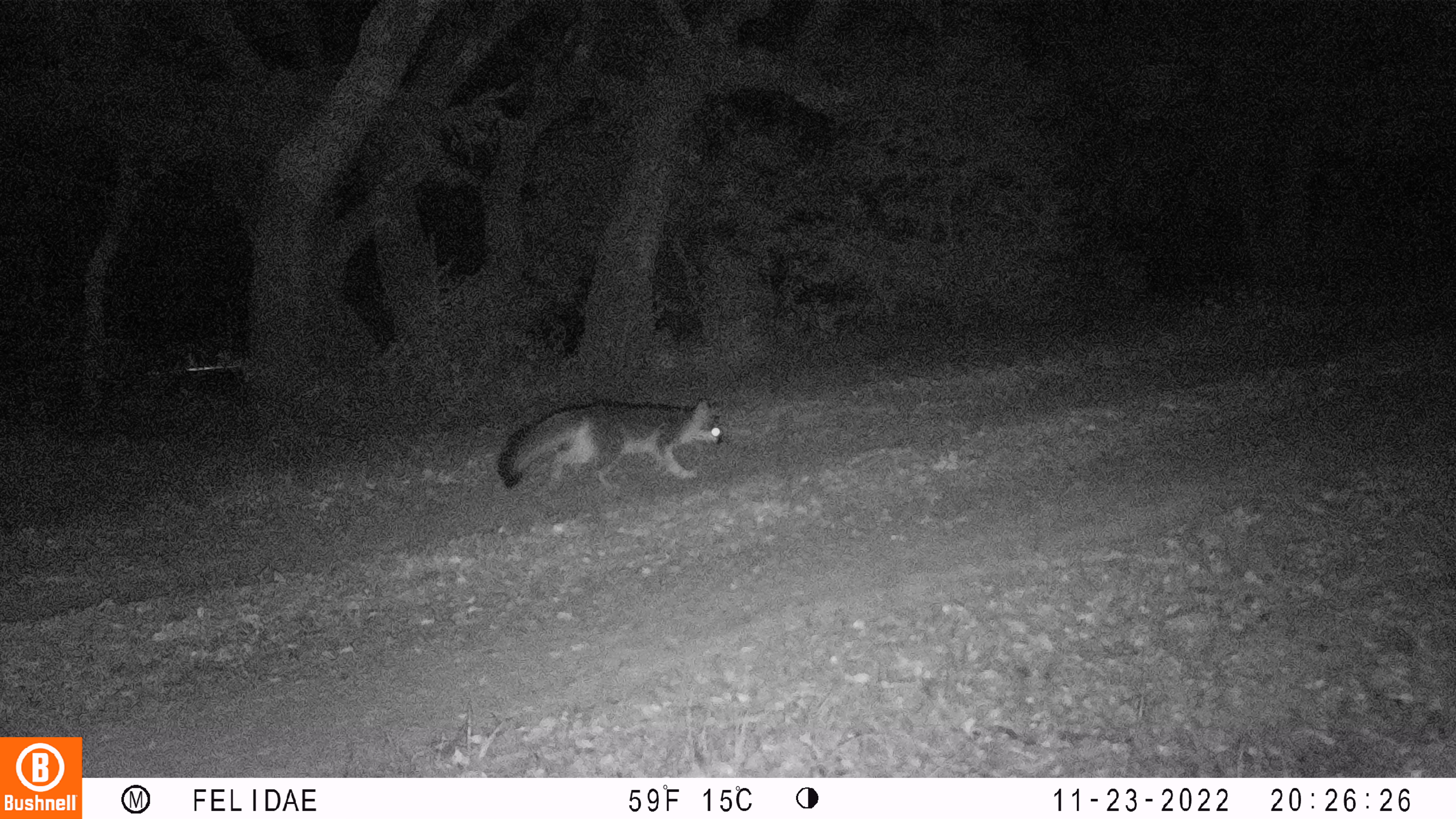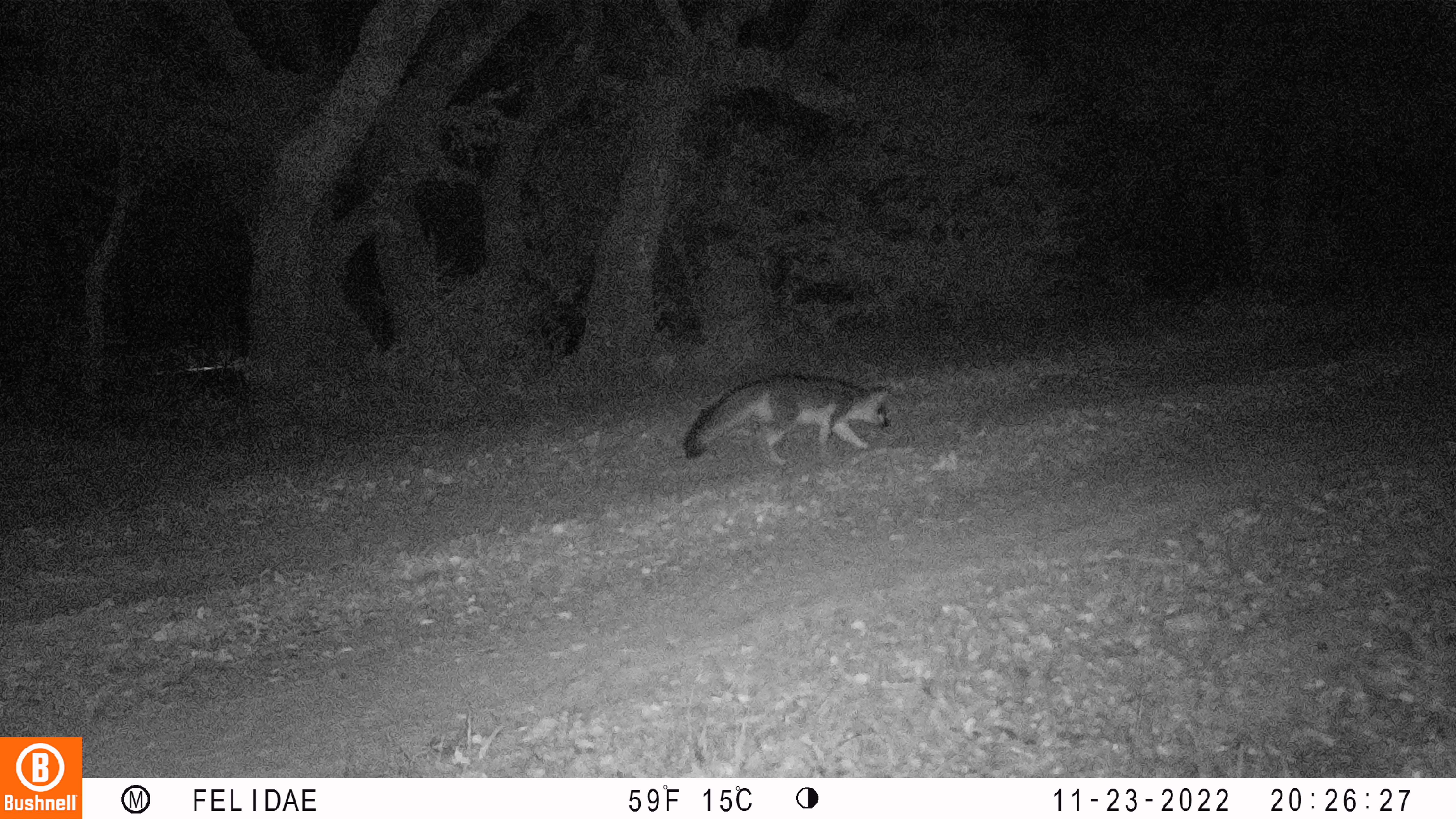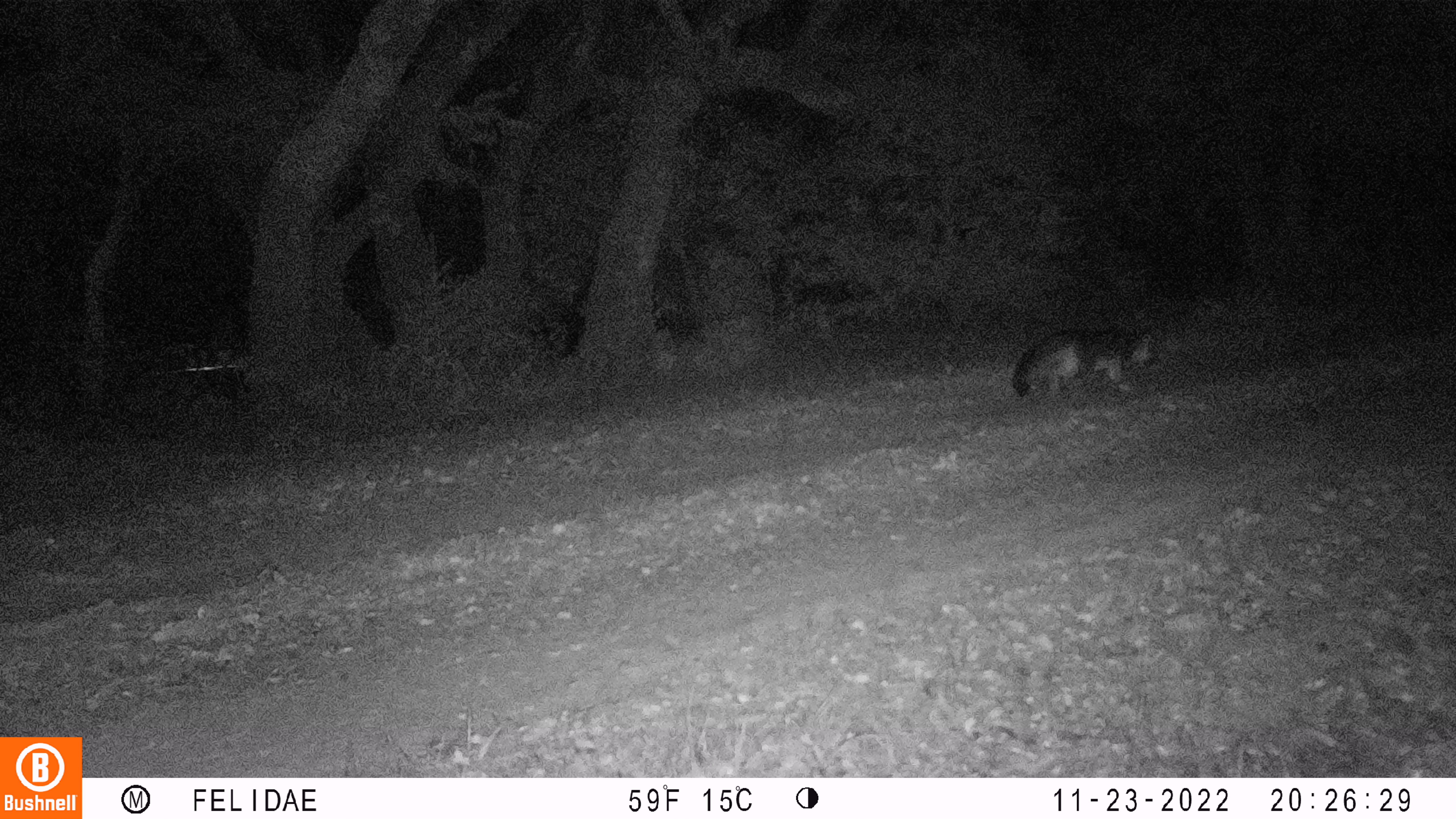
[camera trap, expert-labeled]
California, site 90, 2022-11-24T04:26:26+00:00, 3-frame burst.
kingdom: Animalia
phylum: Chordata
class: Mammalia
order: Carnivora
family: Canidae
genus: Urocyon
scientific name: Urocyon cinereoargenteus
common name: gray fox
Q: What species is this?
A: Gray fox (Urocyon cinereoargenteus).